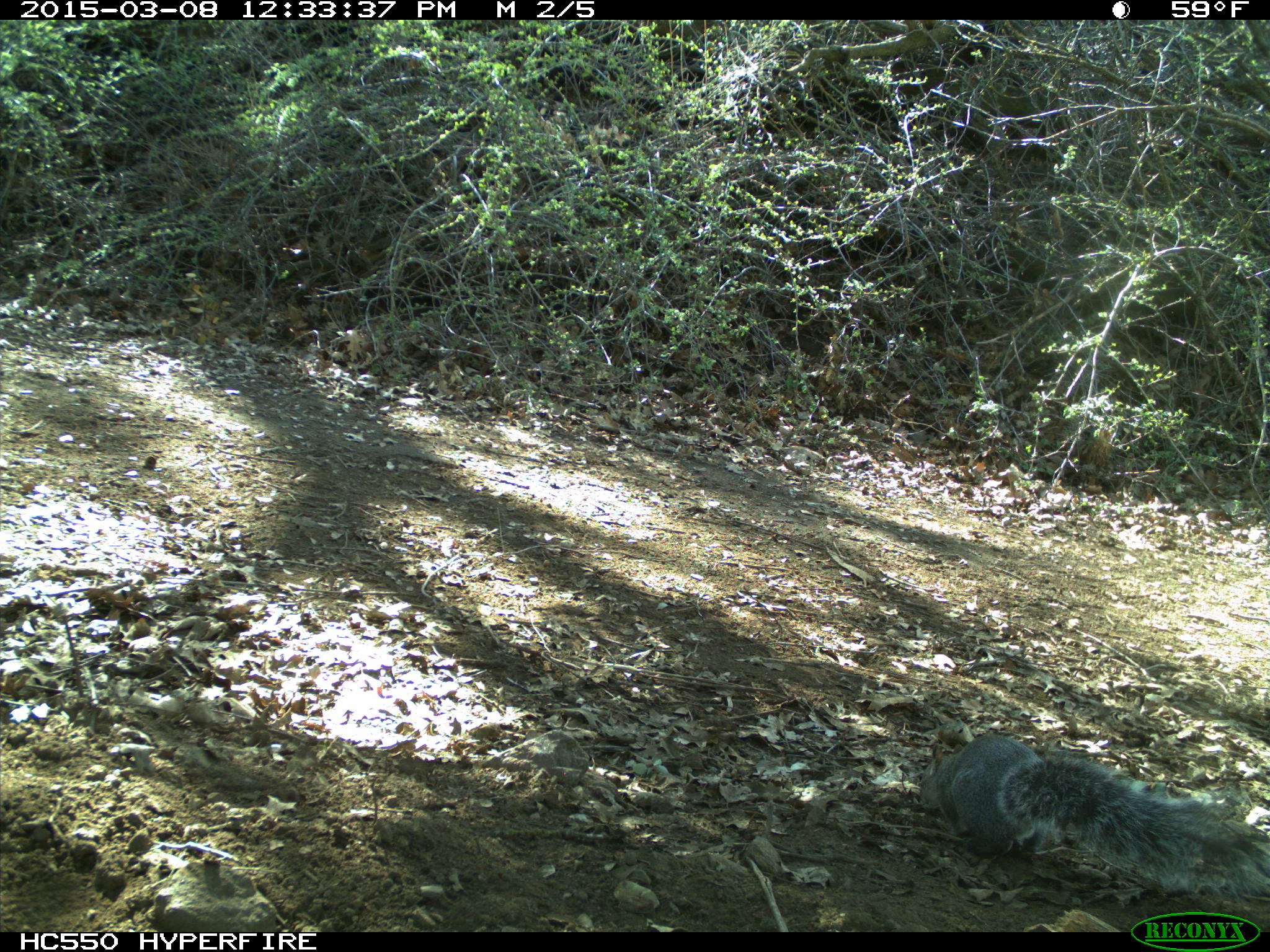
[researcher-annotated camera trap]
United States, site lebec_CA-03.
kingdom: Animalia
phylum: Chordata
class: Mammalia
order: Rodentia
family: Sciuridae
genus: Sciurus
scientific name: Sciurus carolinensis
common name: eastern gray squirrel